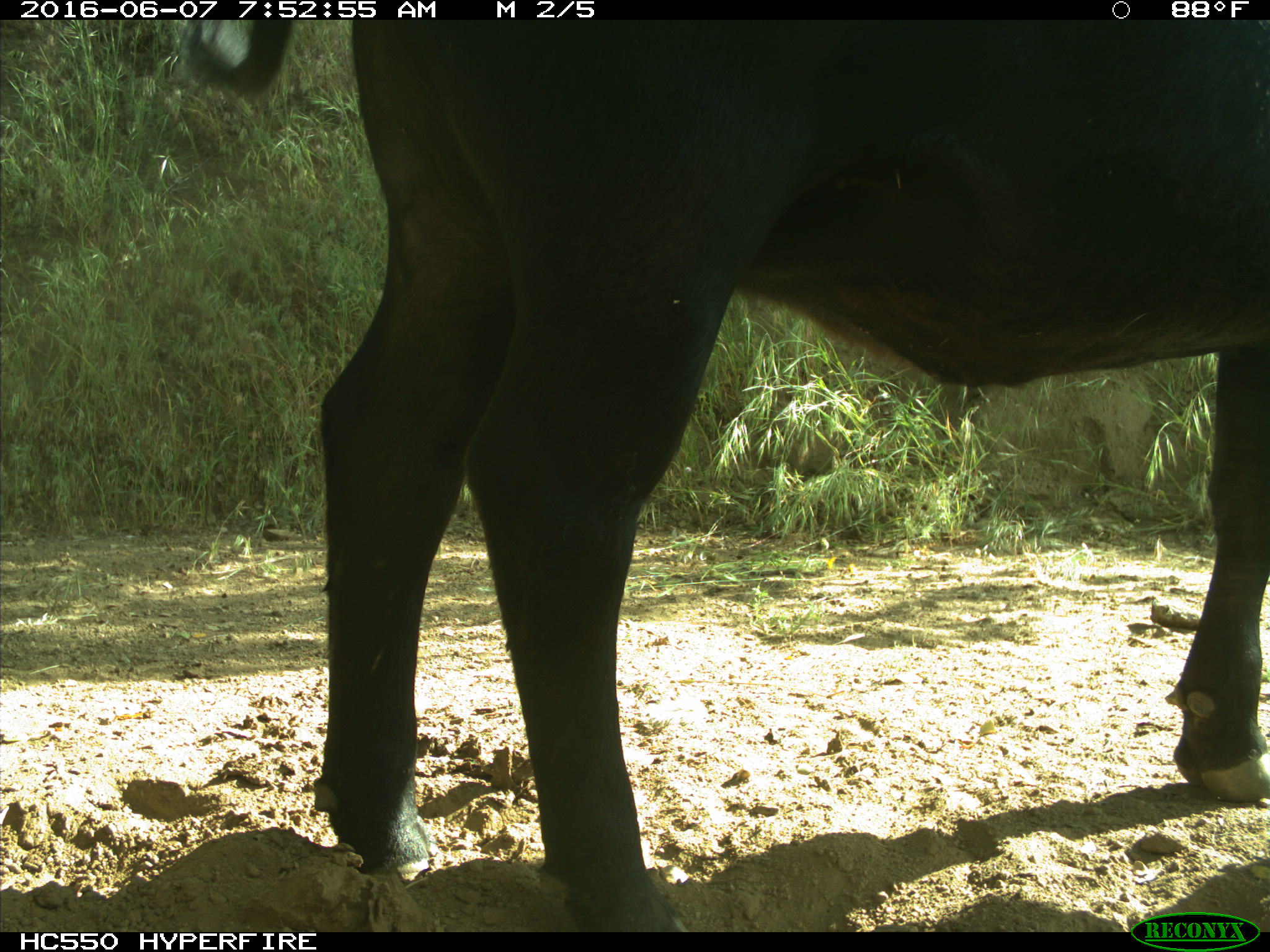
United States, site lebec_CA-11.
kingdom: Animalia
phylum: Chordata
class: Mammalia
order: Artiodactyla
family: Bovidae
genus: Bos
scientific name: Bos taurus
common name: domestic cow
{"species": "Bos taurus (domestic cow)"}